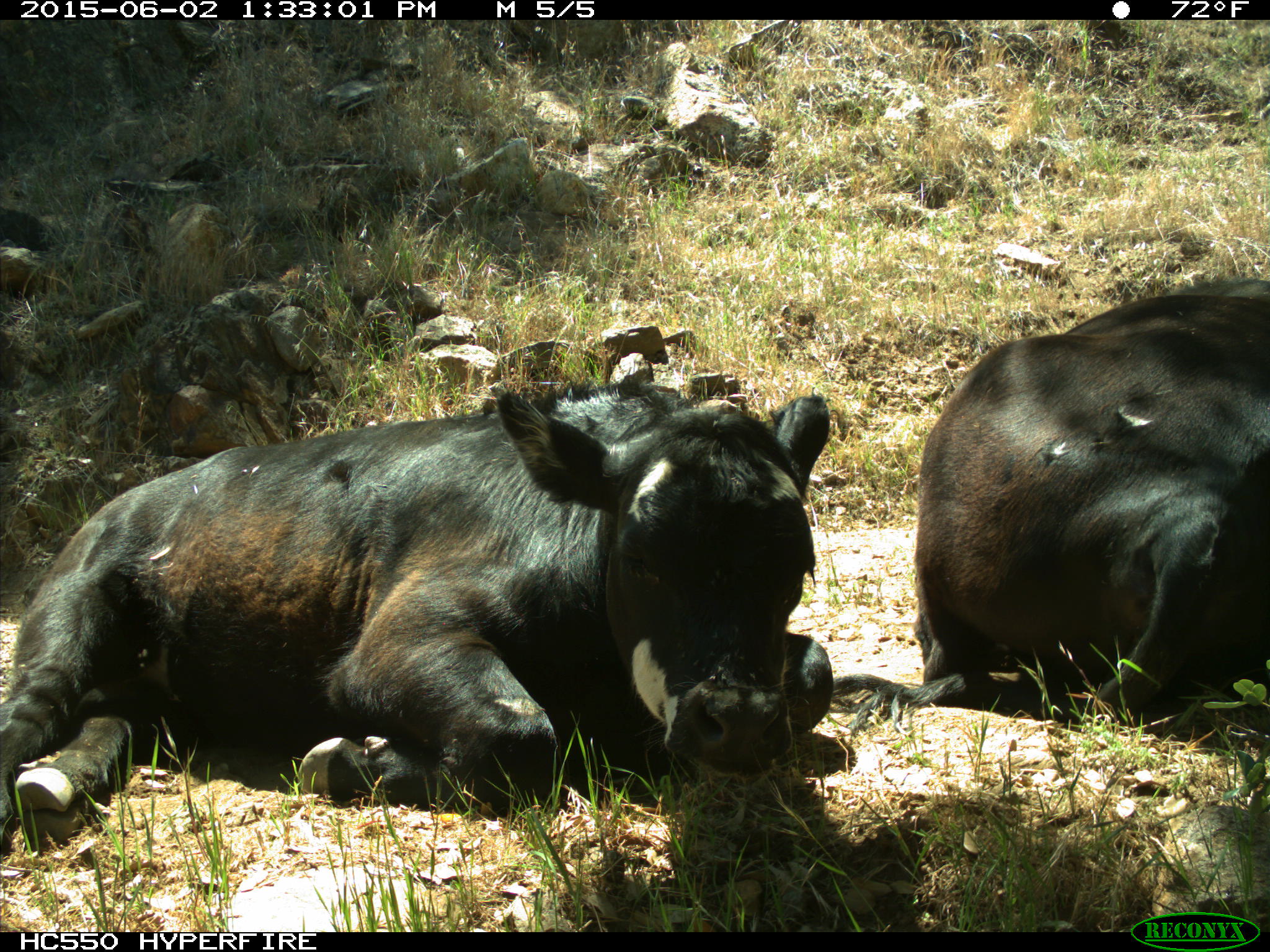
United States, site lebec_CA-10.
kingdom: Animalia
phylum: Chordata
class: Mammalia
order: Artiodactyla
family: Bovidae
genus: Bos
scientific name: Bos taurus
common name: domestic cow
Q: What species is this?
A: Bos taurus (domestic cow).